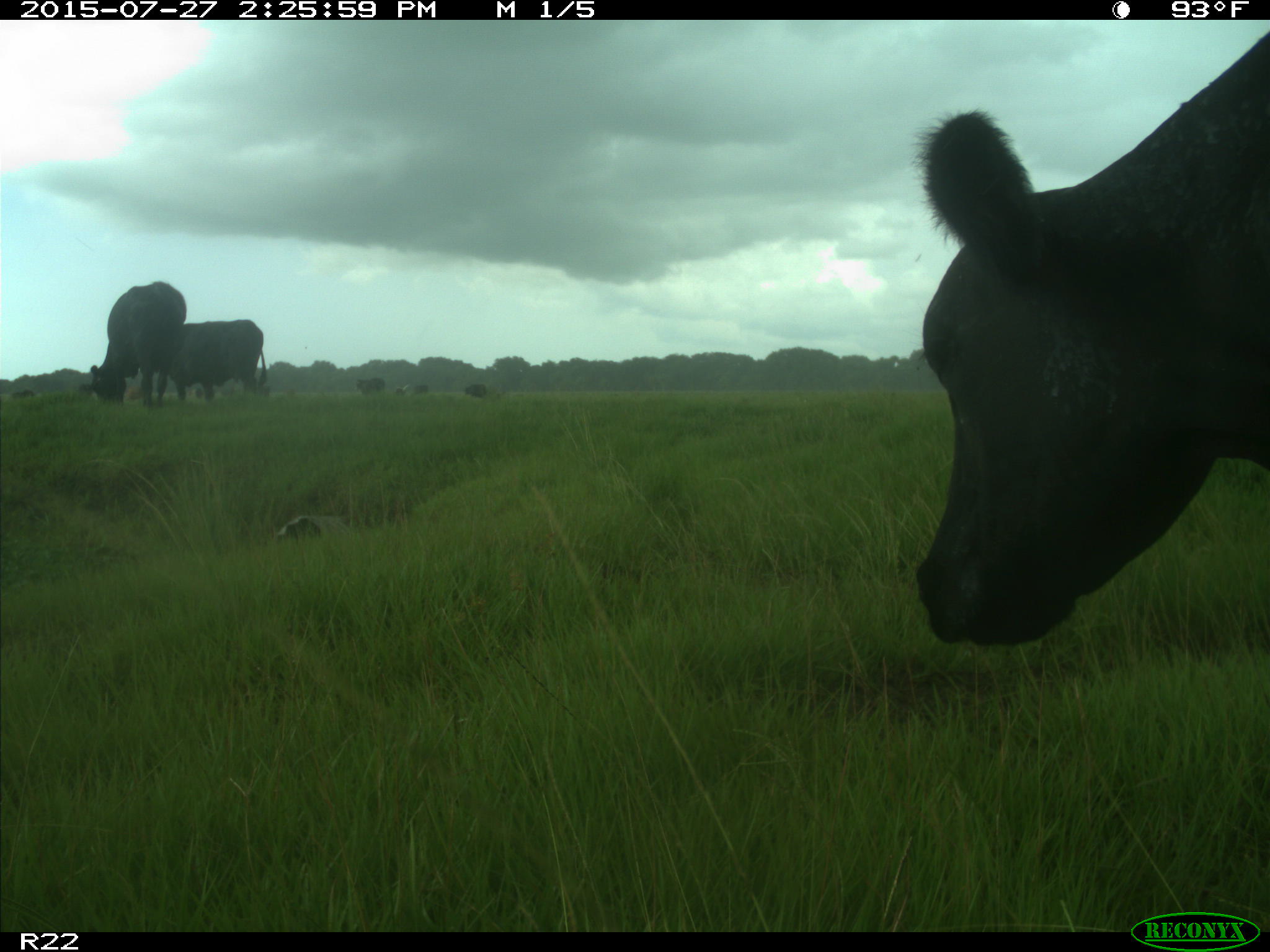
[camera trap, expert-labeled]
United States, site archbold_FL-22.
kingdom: Animalia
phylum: Chordata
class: Mammalia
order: Artiodactyla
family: Bovidae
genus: Bos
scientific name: Bos taurus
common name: domestic cow